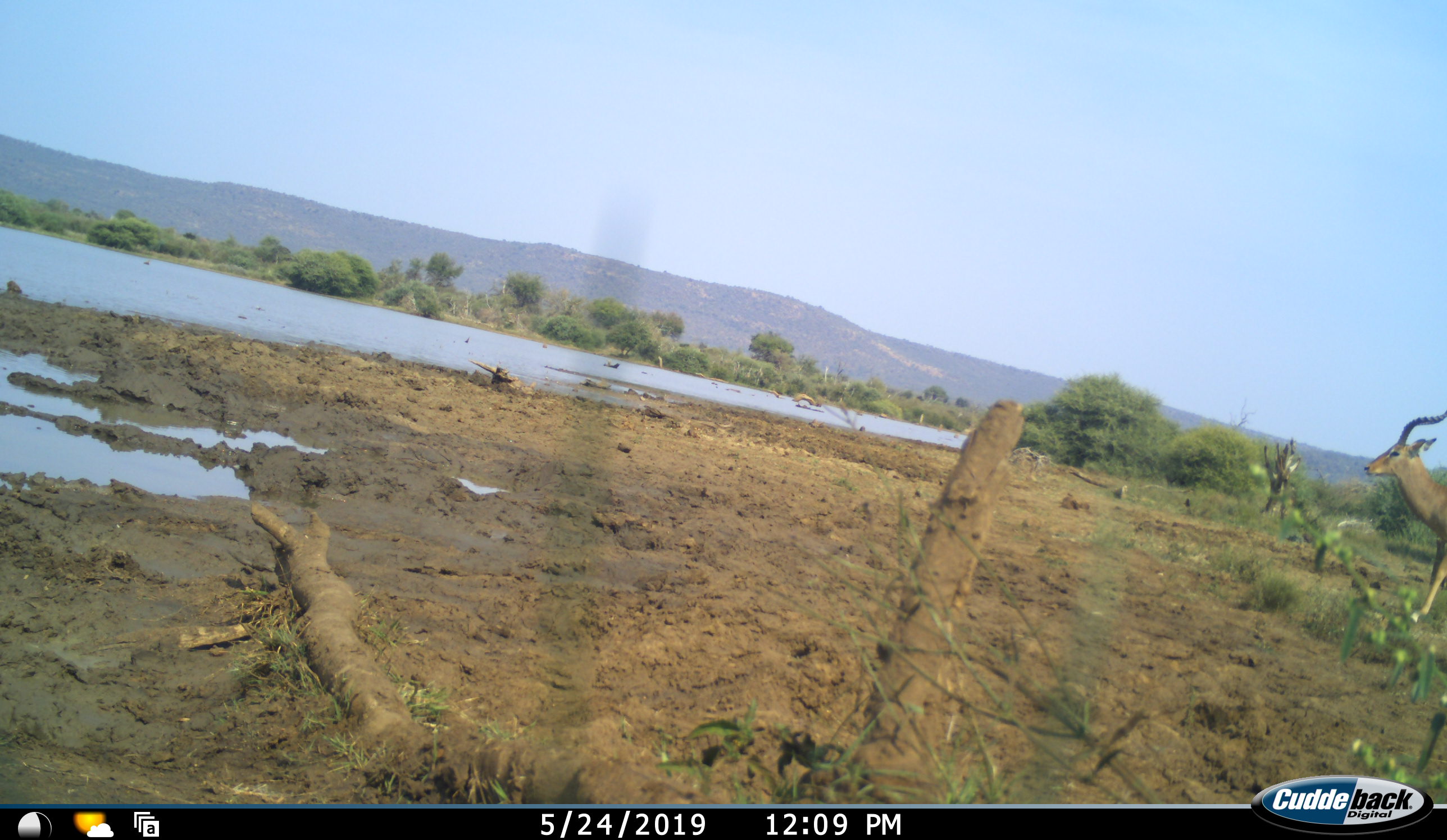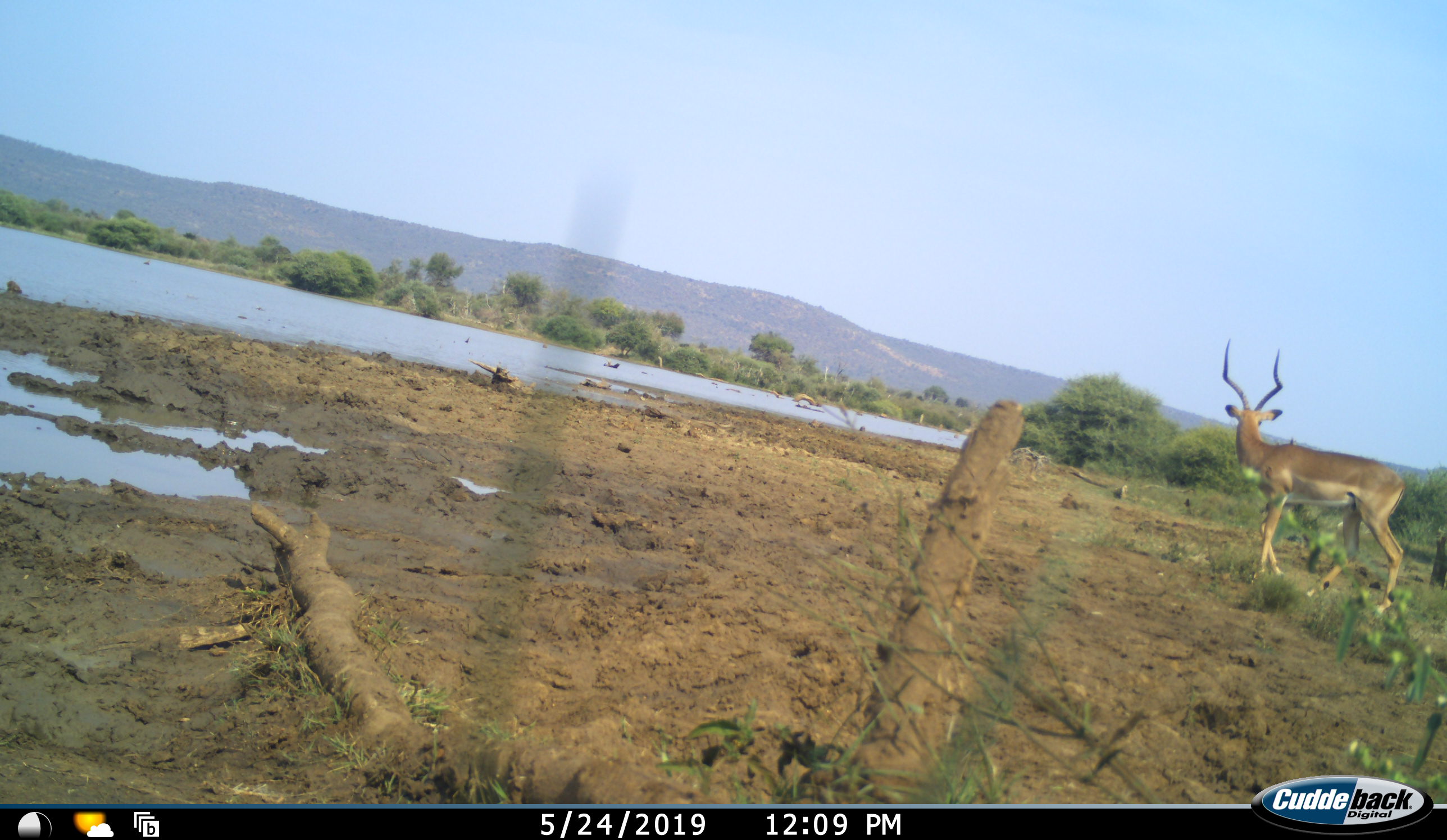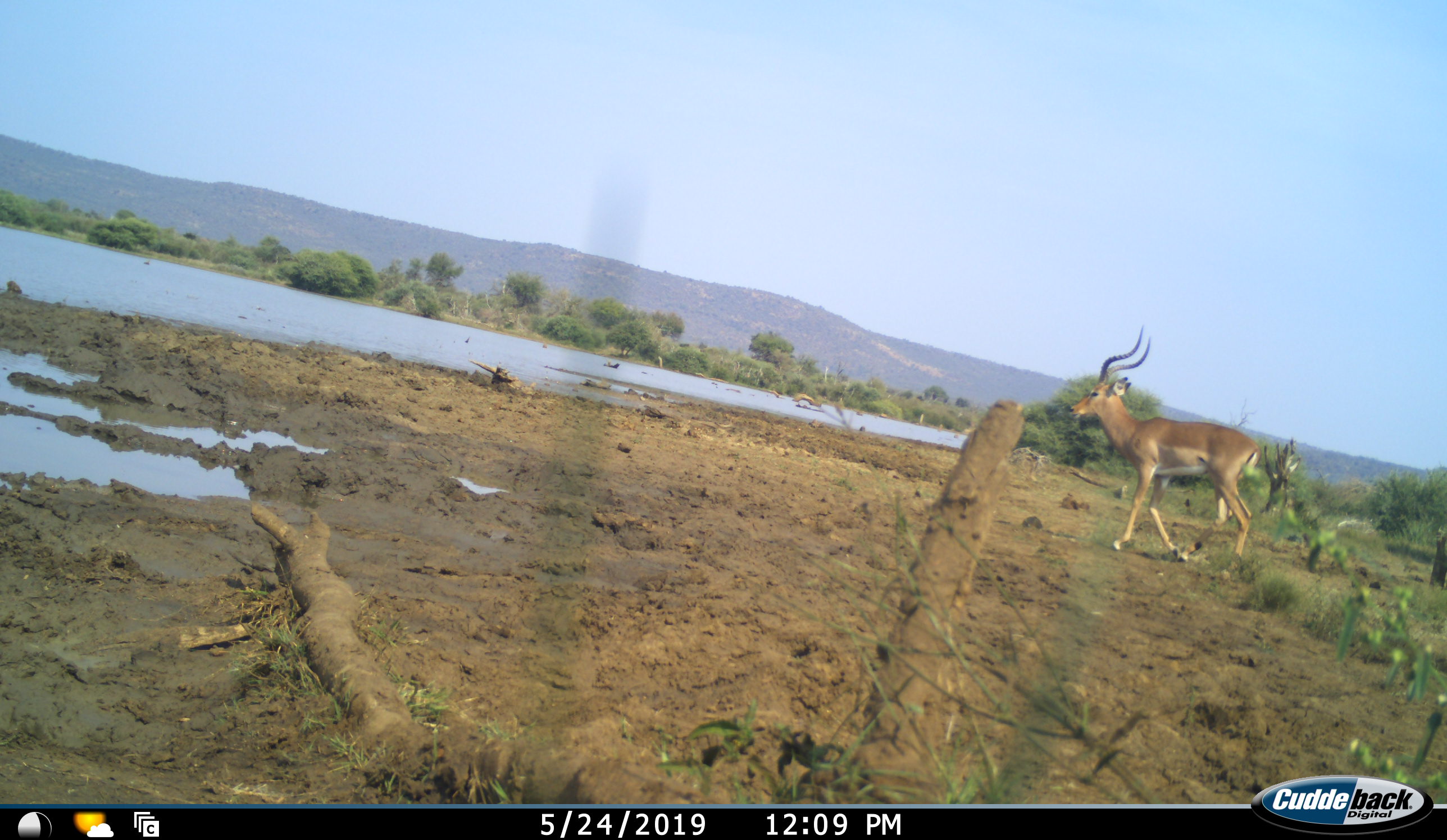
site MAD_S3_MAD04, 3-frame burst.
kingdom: Animalia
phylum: Chordata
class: Mammalia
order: Artiodactyla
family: Bovidae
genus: Aepyceros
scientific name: Aepyceros melampus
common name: impala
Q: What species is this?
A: Impala (Aepyceros melampus).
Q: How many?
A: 1.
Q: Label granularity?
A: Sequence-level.